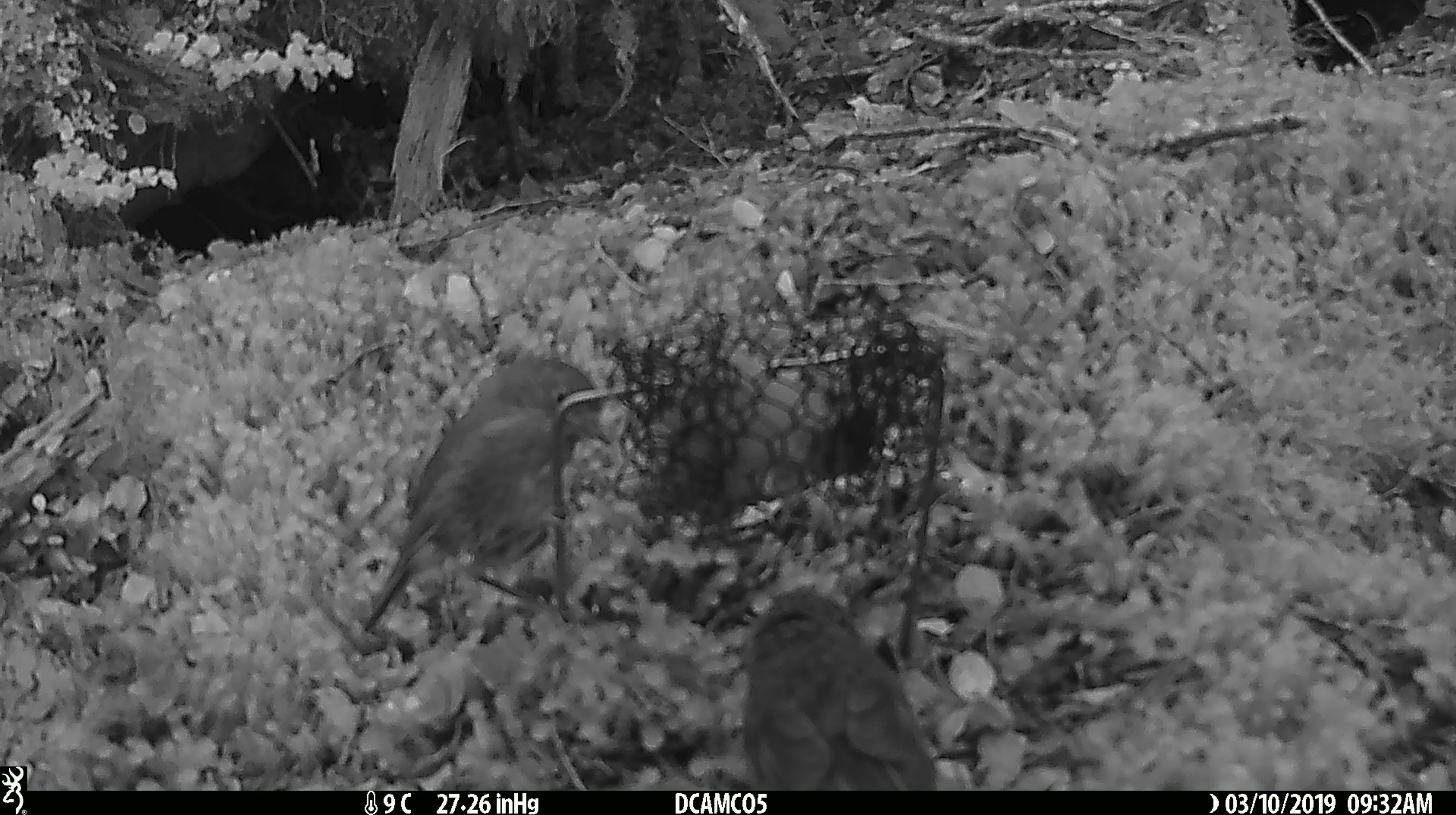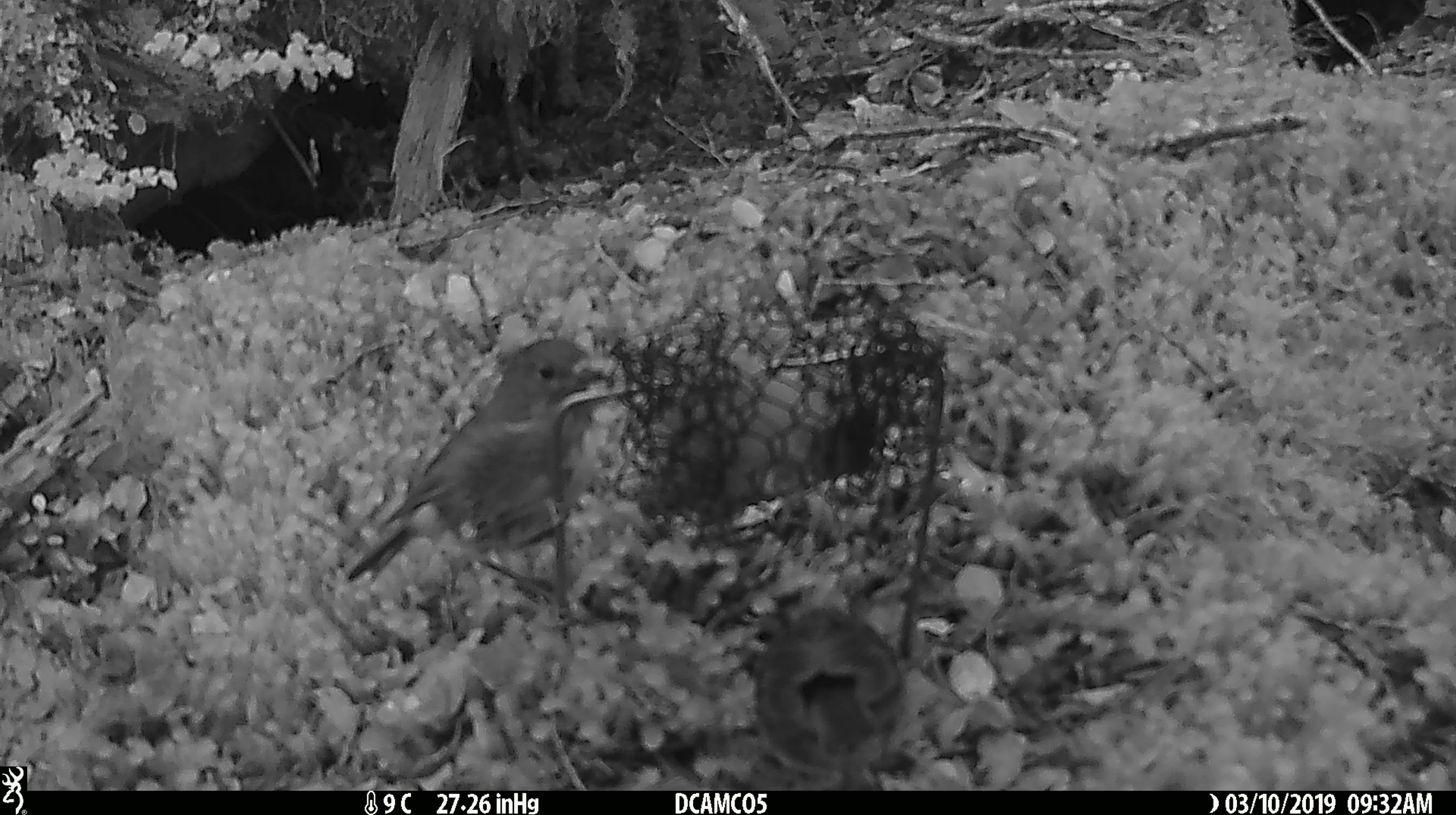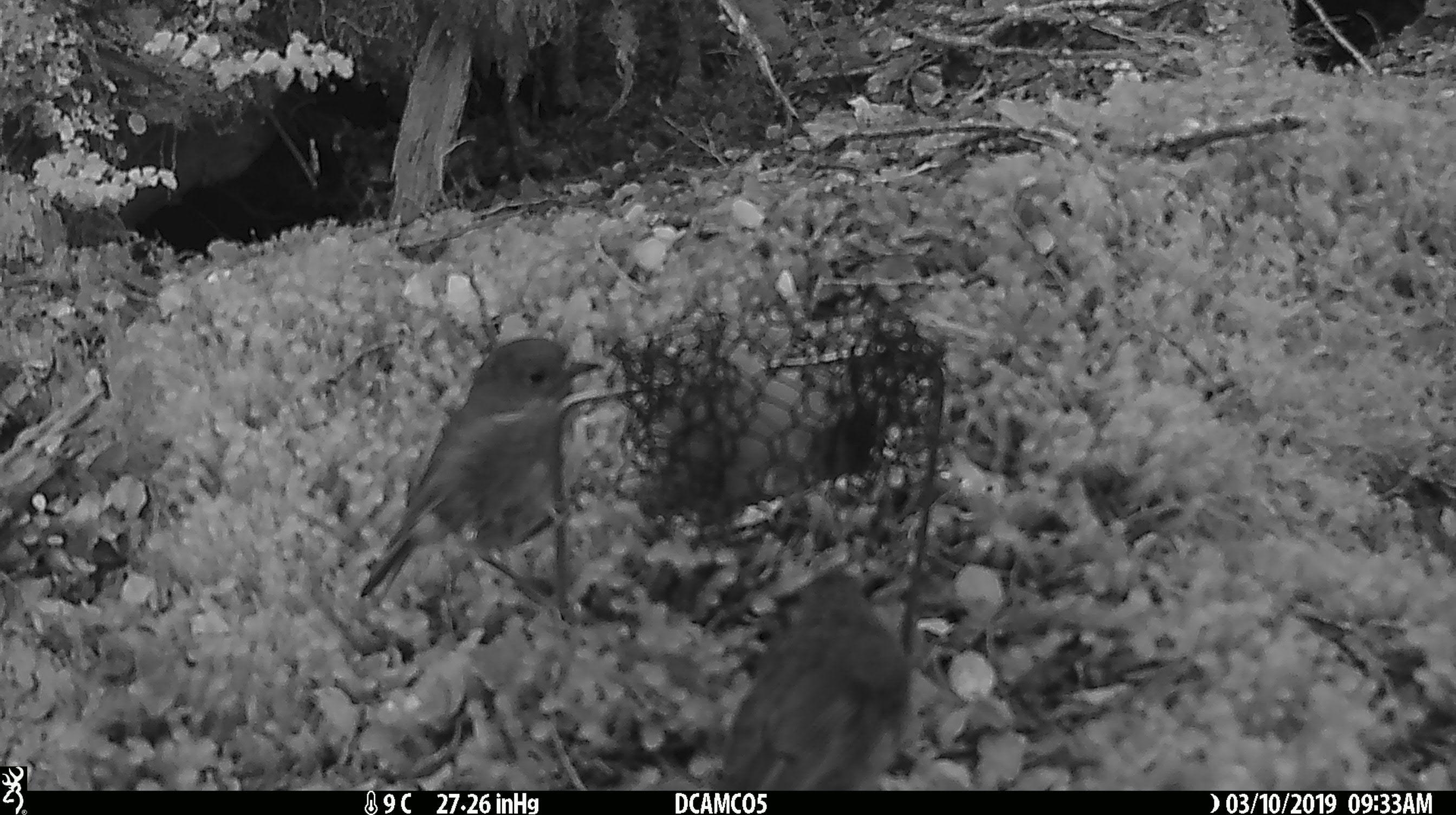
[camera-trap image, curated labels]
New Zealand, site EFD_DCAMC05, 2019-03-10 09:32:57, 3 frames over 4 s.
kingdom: Animalia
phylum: Chordata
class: Aves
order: Passeriformes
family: Petroicidae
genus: Petroica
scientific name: Petroica australis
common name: new zealand robin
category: robin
Robin (new zealand robin) (Petroica australis).